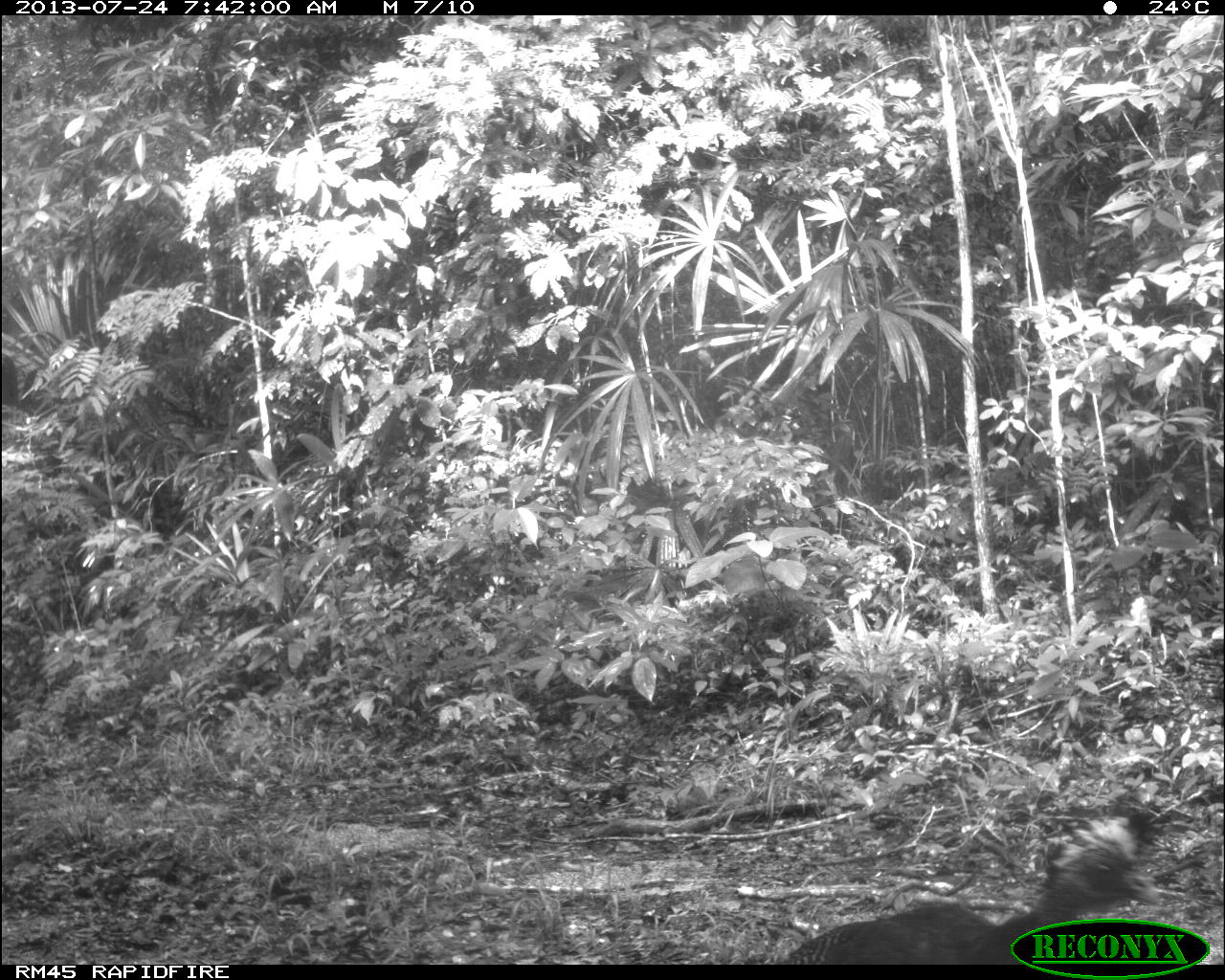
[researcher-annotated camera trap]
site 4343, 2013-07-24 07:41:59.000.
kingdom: Animalia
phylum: Chordata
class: Aves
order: Galliformes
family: Cracidae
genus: Crax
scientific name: Crax rubra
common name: great curassow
Crax rubra (great curassow), count 1, sex female.